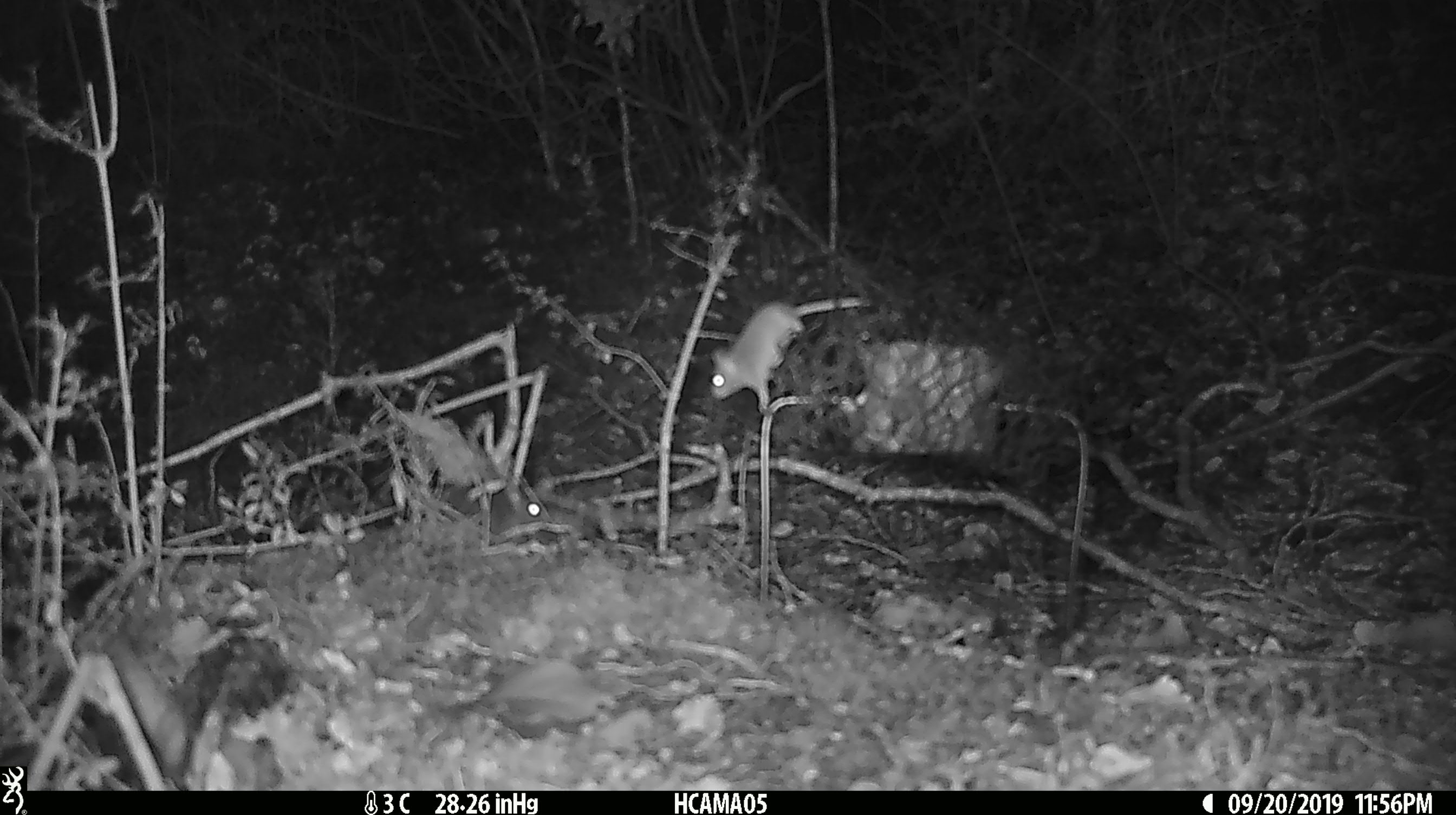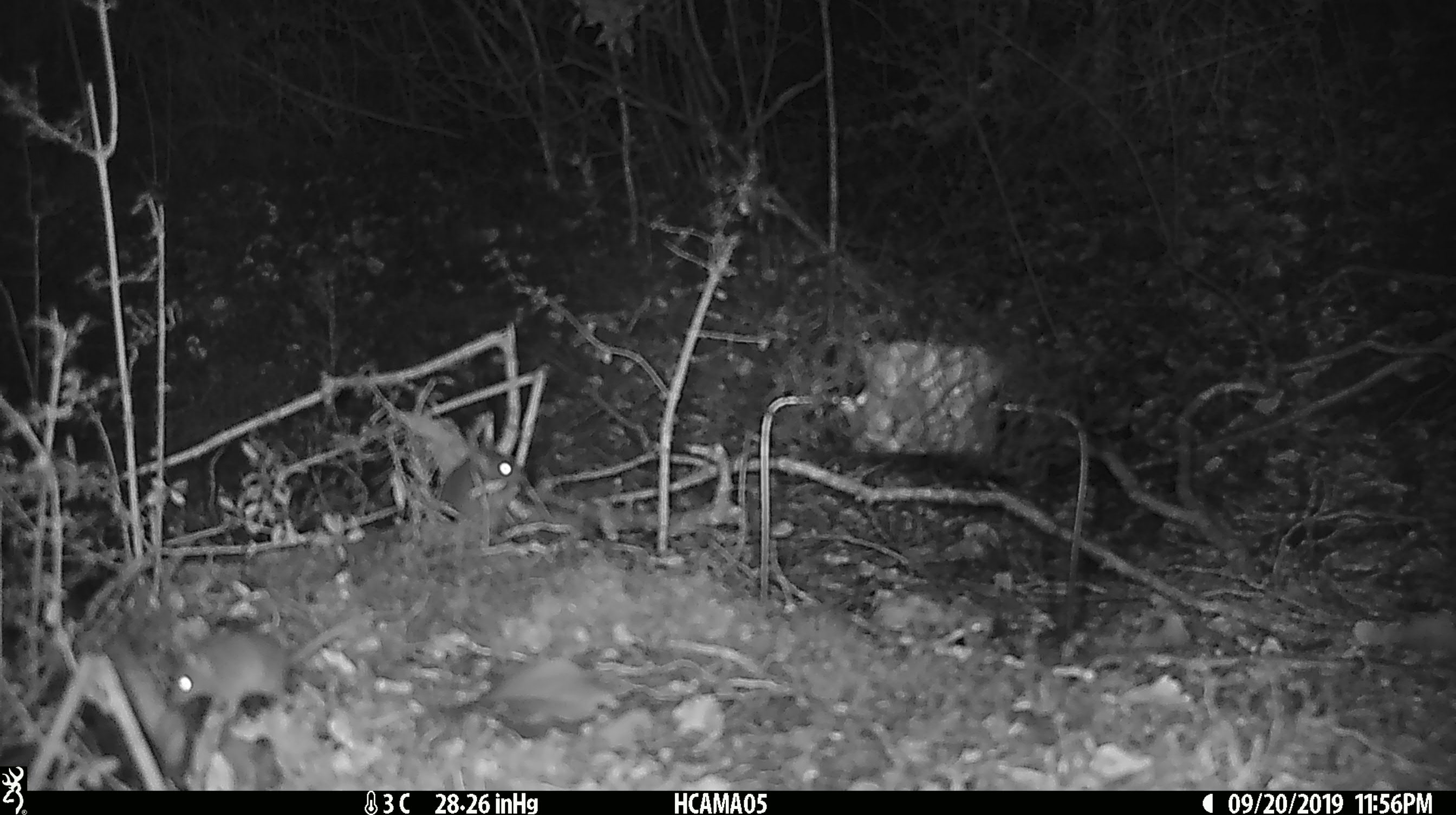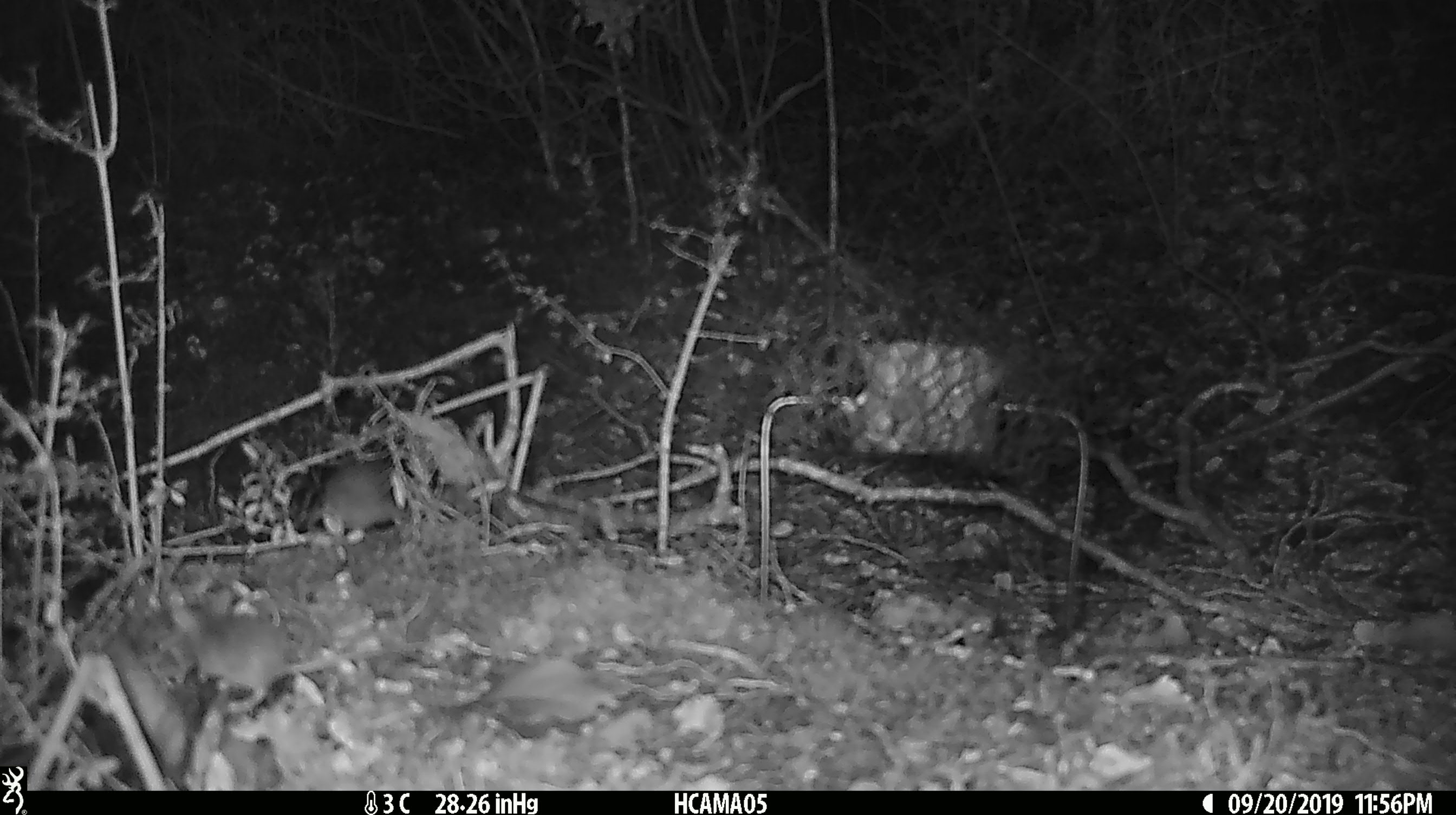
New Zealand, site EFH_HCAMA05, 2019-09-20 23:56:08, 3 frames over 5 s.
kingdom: Animalia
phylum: Chordata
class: Mammalia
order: Rodentia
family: Muridae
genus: Mus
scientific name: Mus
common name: mouse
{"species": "mouse (Mus)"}